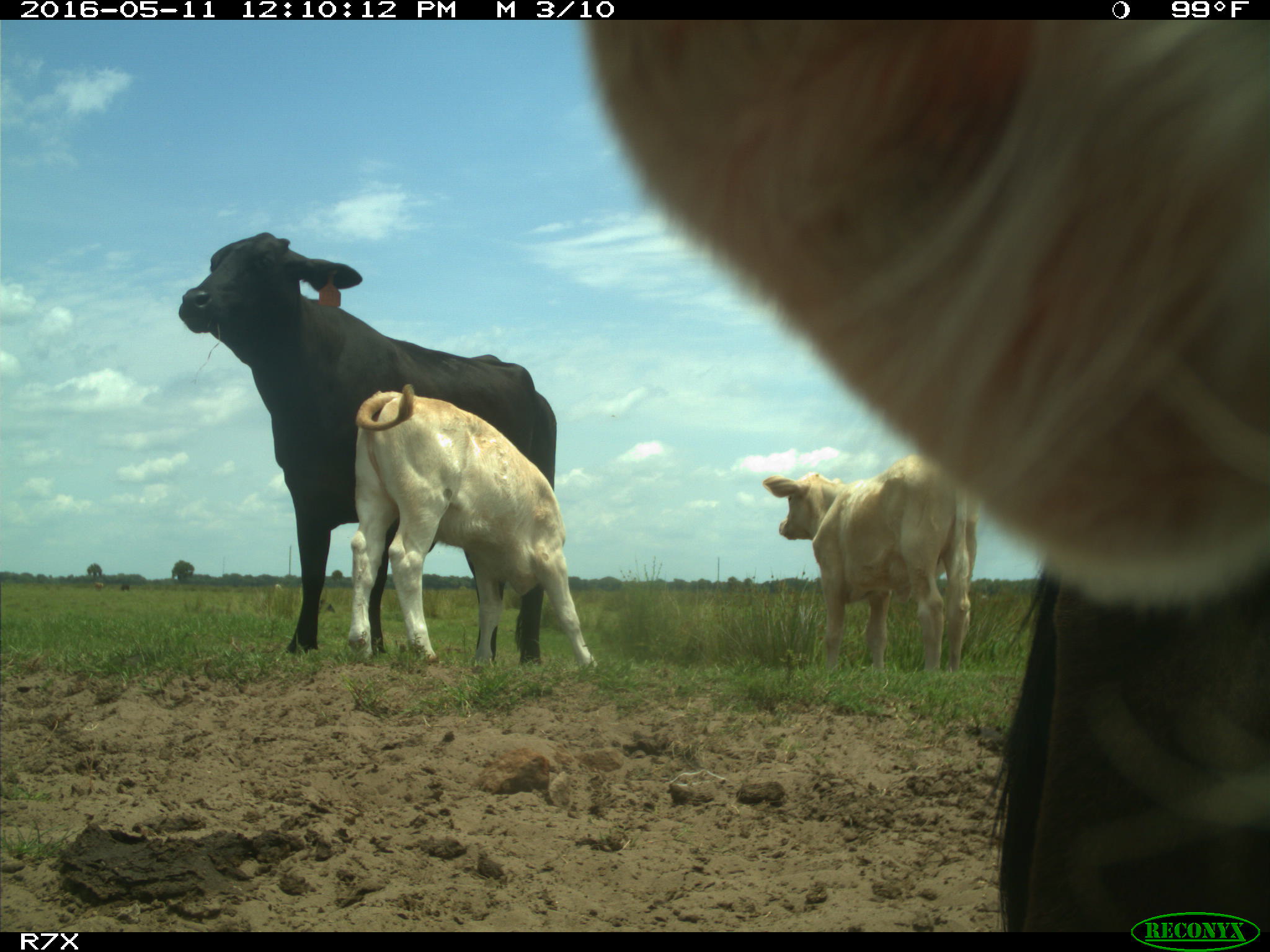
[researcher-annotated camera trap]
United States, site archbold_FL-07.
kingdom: Animalia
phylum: Chordata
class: Mammalia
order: Artiodactyla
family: Bovidae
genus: Bos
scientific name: Bos taurus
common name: domestic cow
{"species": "Bos taurus (domestic cow)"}